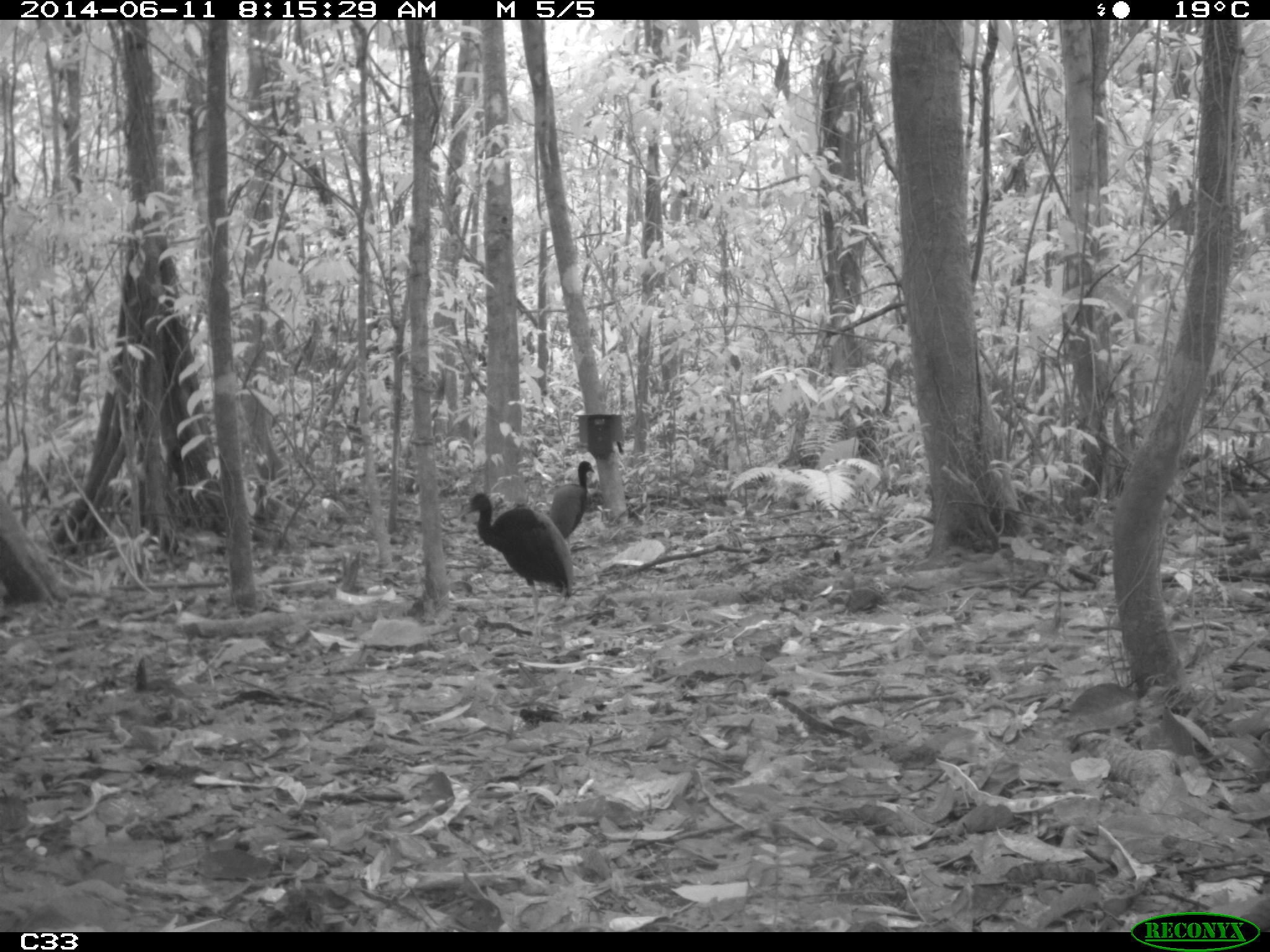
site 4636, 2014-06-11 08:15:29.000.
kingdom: Animalia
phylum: Chordata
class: Aves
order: Gruiformes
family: Psophiidae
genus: Psophia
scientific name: Psophia crepitans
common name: gray-winged trumpeter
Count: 3.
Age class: adult.